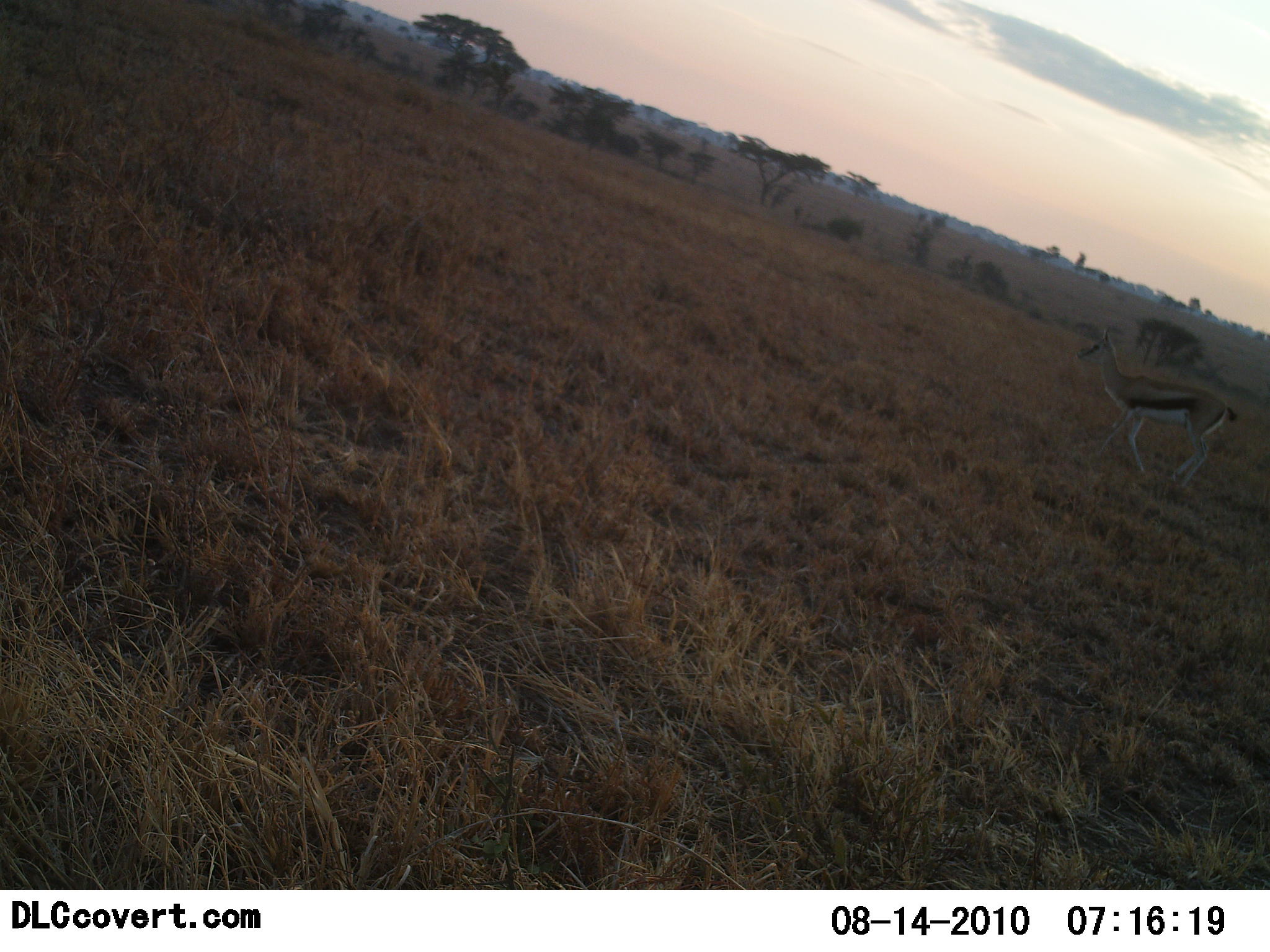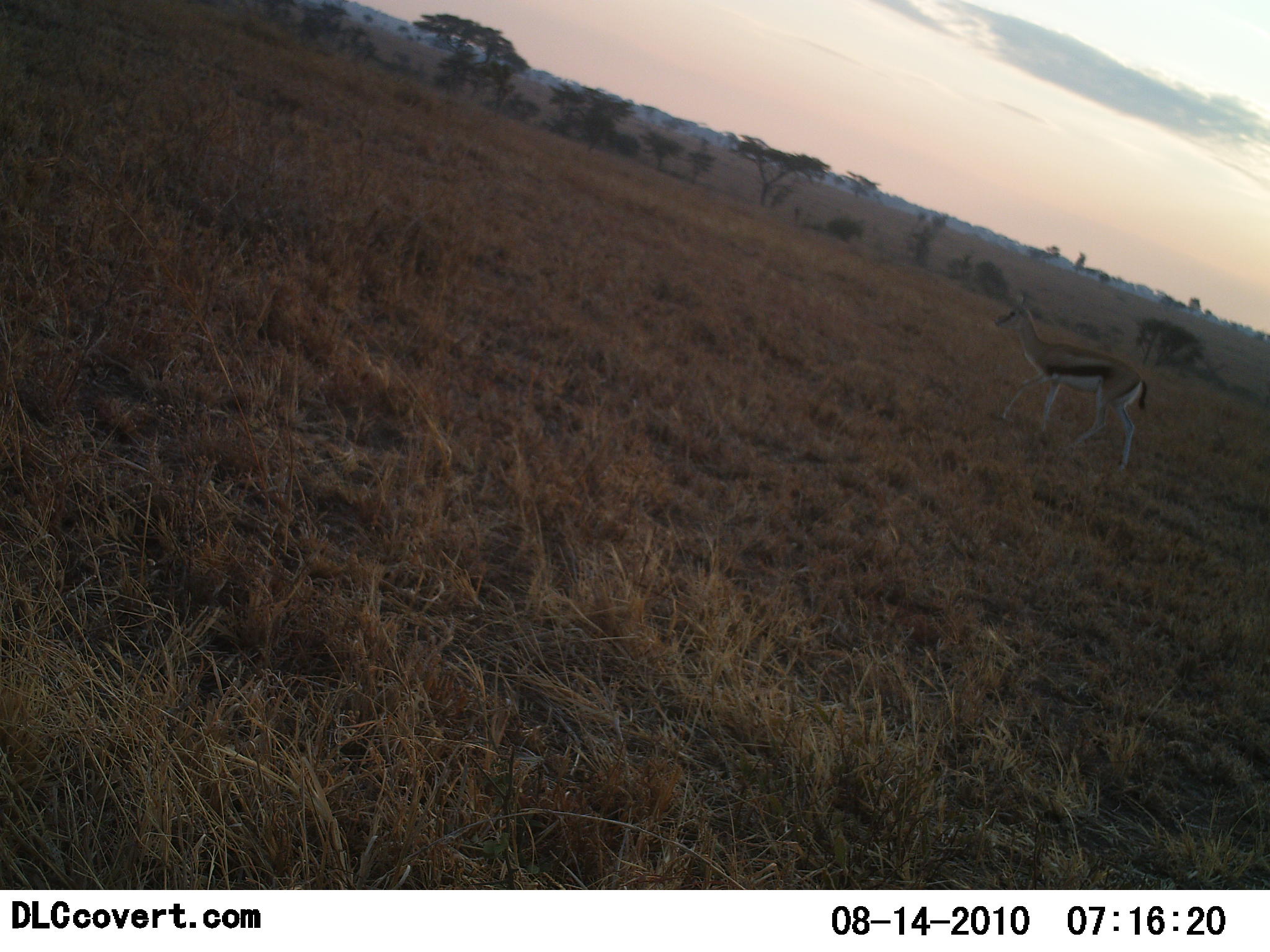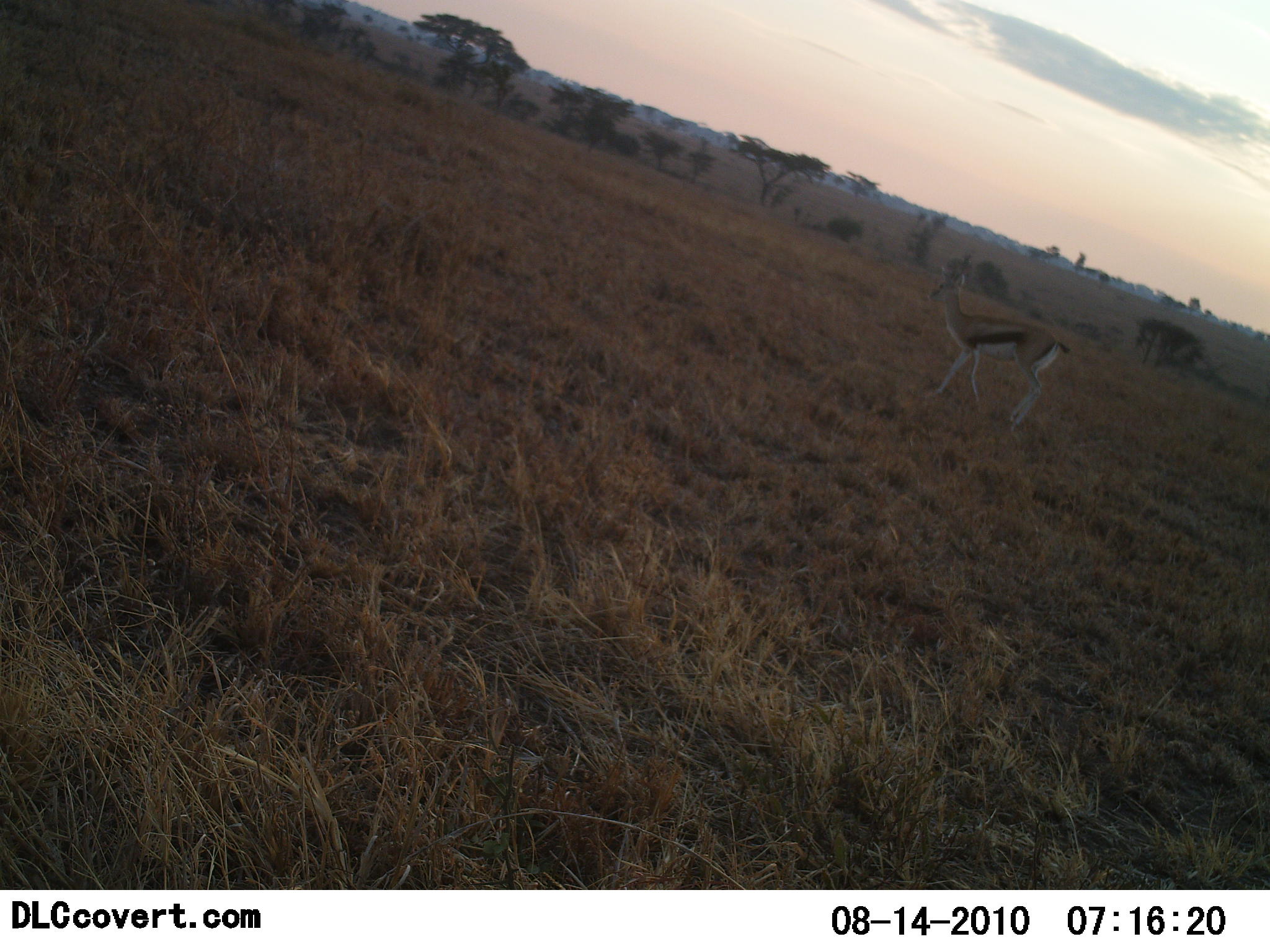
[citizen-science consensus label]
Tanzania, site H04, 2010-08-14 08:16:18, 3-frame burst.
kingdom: Animalia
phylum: Chordata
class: Mammalia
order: Artiodactyla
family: Bovidae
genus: Eudorcas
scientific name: Eudorcas thomsonii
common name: thomson's gazelle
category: gazellethomsons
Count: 1.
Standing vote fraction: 12%.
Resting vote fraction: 0%.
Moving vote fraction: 88%.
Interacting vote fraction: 0%.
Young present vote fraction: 6%.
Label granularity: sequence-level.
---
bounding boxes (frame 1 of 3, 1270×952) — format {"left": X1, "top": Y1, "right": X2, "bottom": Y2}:
animal: {"left": 1075, "top": 327, "right": 1237, "bottom": 490}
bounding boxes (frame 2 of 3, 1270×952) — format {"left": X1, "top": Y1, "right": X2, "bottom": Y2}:
animal: {"left": 993, "top": 292, "right": 1147, "bottom": 471}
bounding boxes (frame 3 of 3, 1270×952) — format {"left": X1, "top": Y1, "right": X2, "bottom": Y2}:
animal: {"left": 928, "top": 266, "right": 1071, "bottom": 433}